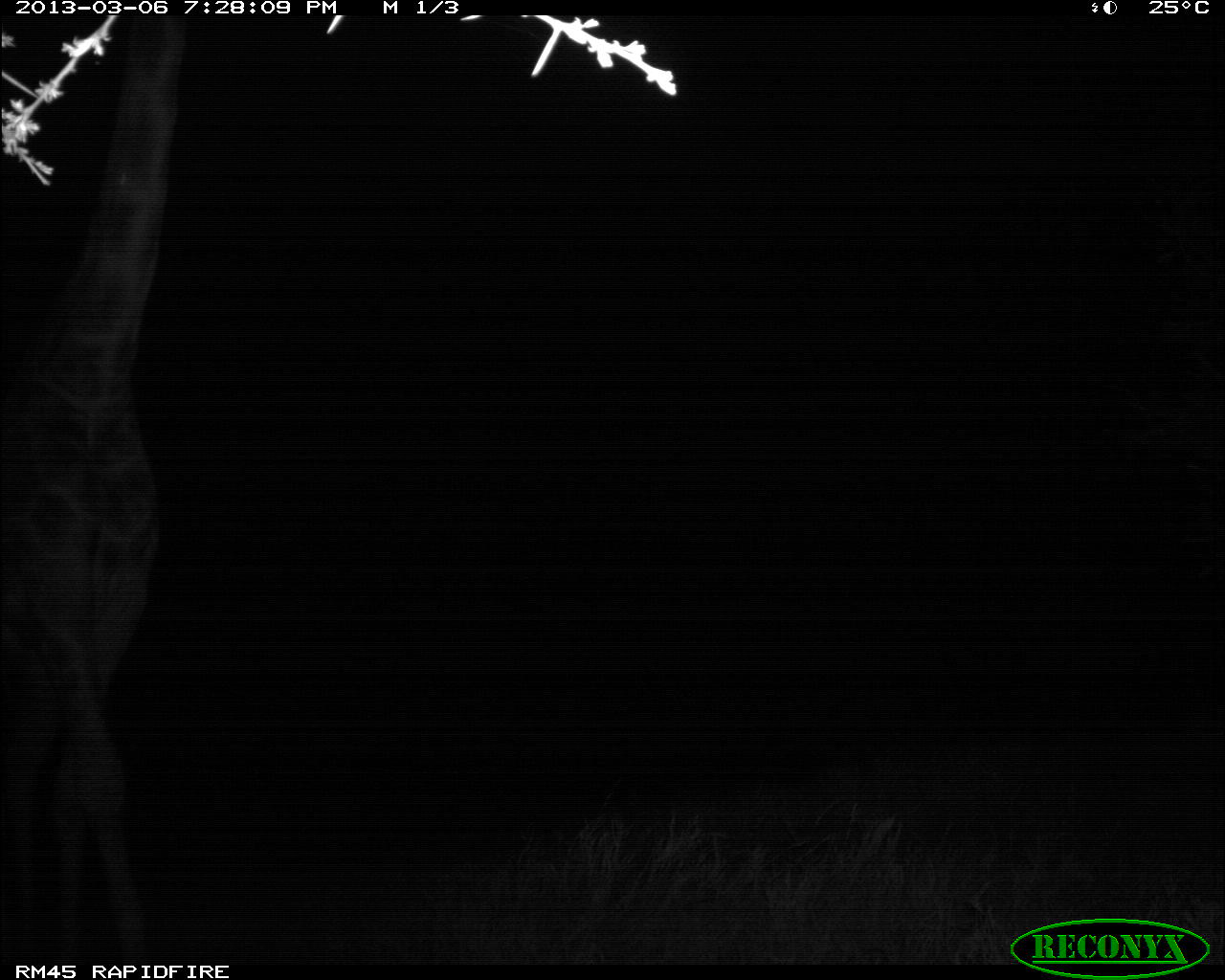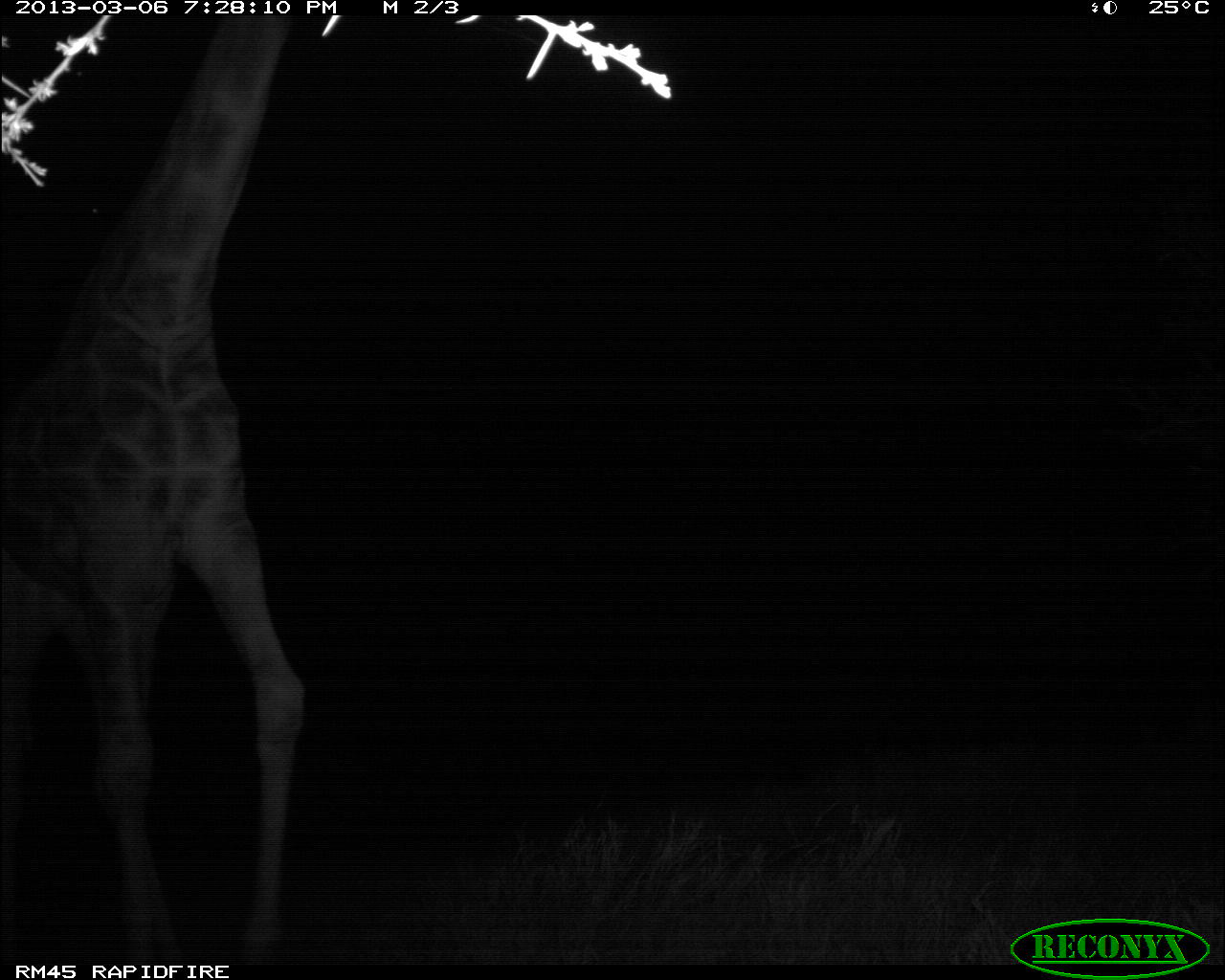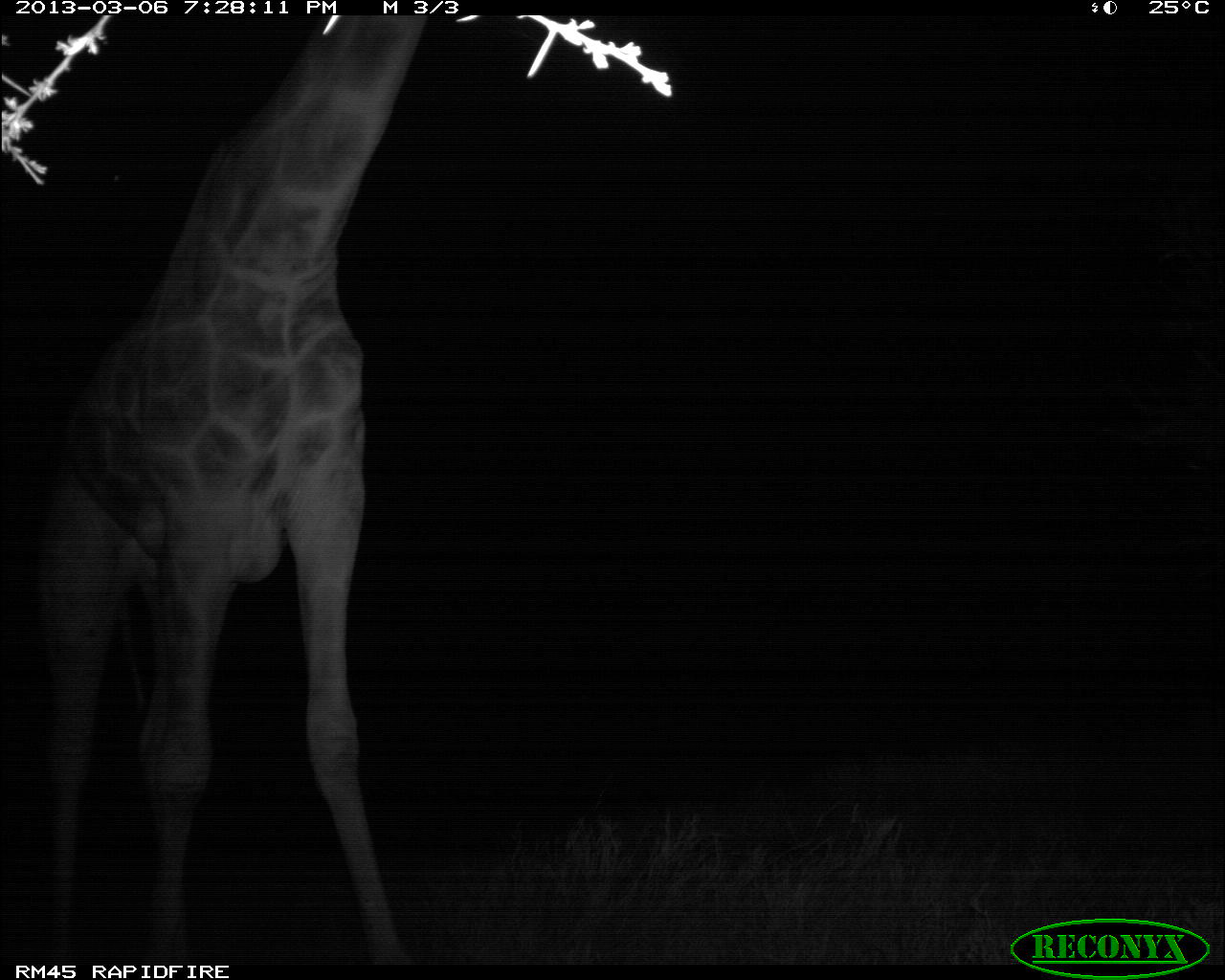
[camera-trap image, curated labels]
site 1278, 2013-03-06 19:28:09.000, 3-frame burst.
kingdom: Animalia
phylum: Chordata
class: Mammalia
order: Artiodactyla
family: Giraffidae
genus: Giraffa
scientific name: Giraffa camelopardalis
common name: giraffe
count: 1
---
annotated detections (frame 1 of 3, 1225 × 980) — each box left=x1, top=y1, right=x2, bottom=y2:
giraffa camelopardalis: left=0, top=13, right=189, bottom=964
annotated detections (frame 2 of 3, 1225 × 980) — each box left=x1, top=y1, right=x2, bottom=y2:
giraffa camelopardalis: left=0, top=14, right=307, bottom=966